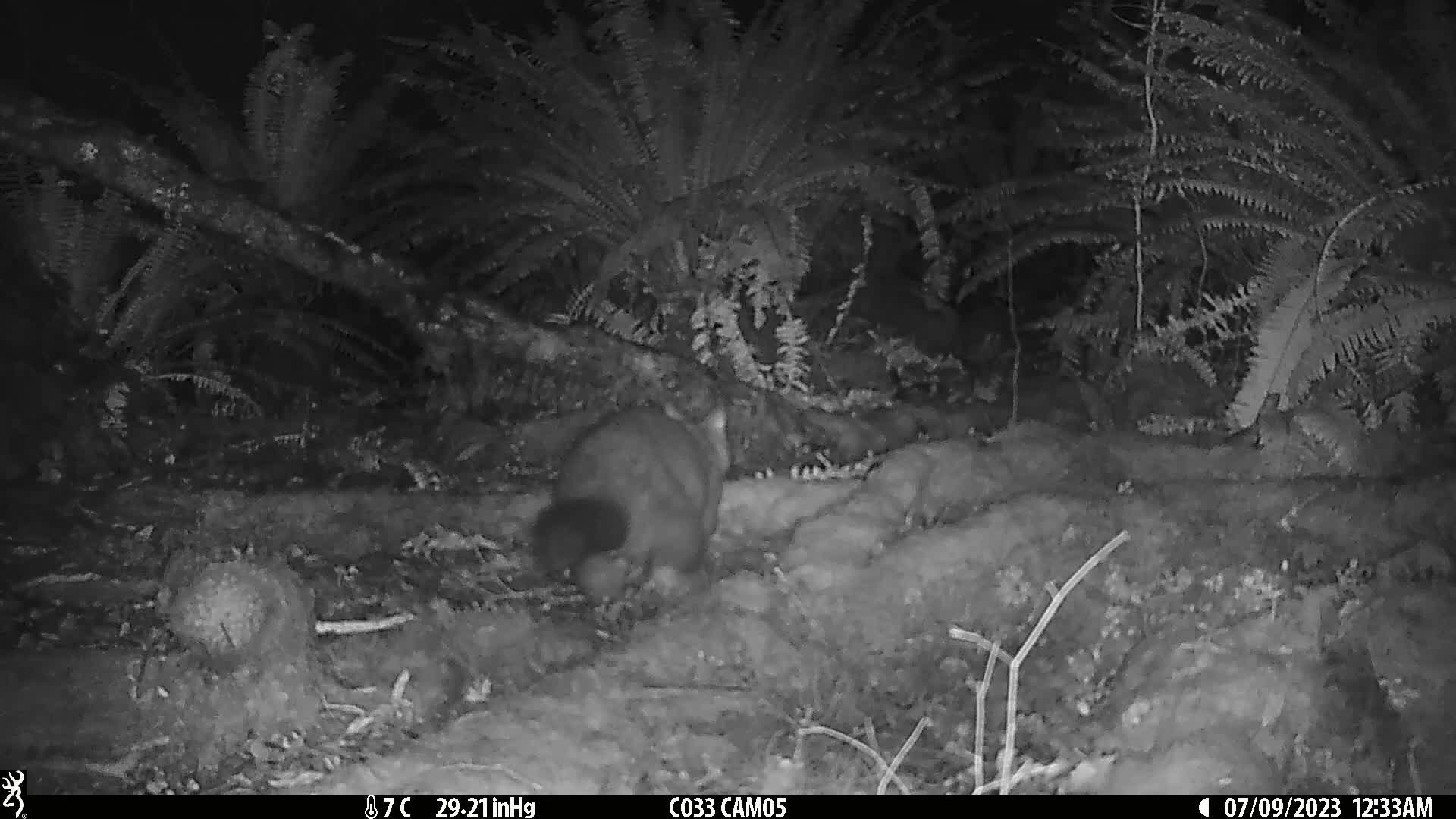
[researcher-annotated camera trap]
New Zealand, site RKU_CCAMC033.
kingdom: Animalia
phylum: Chordata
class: Mammalia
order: Diprotodontia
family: Phalangeridae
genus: Trichosurus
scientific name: Trichosurus vulpecula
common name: common brushtail possum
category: possum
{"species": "possum (common brushtail possum) (Trichosurus vulpecula)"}